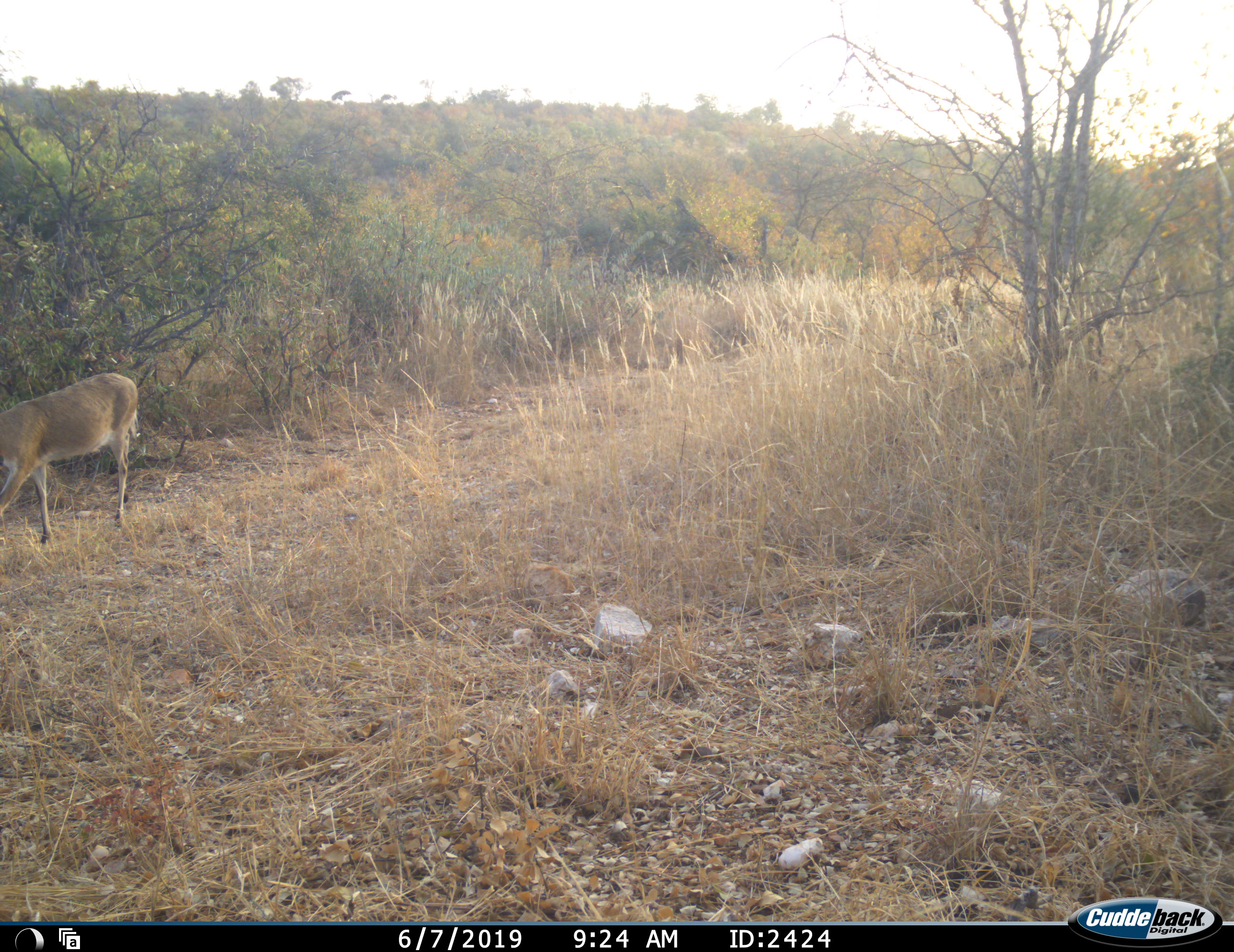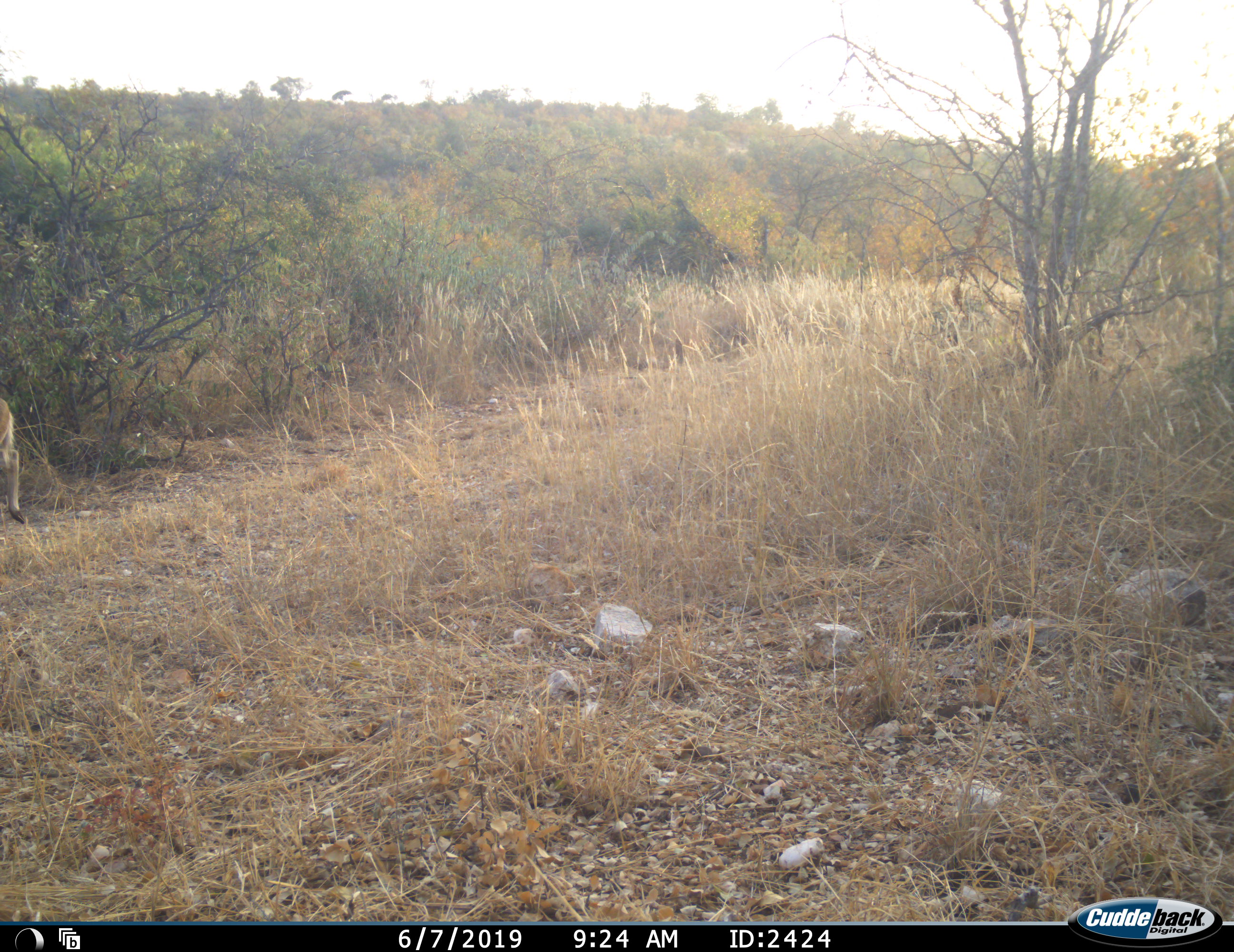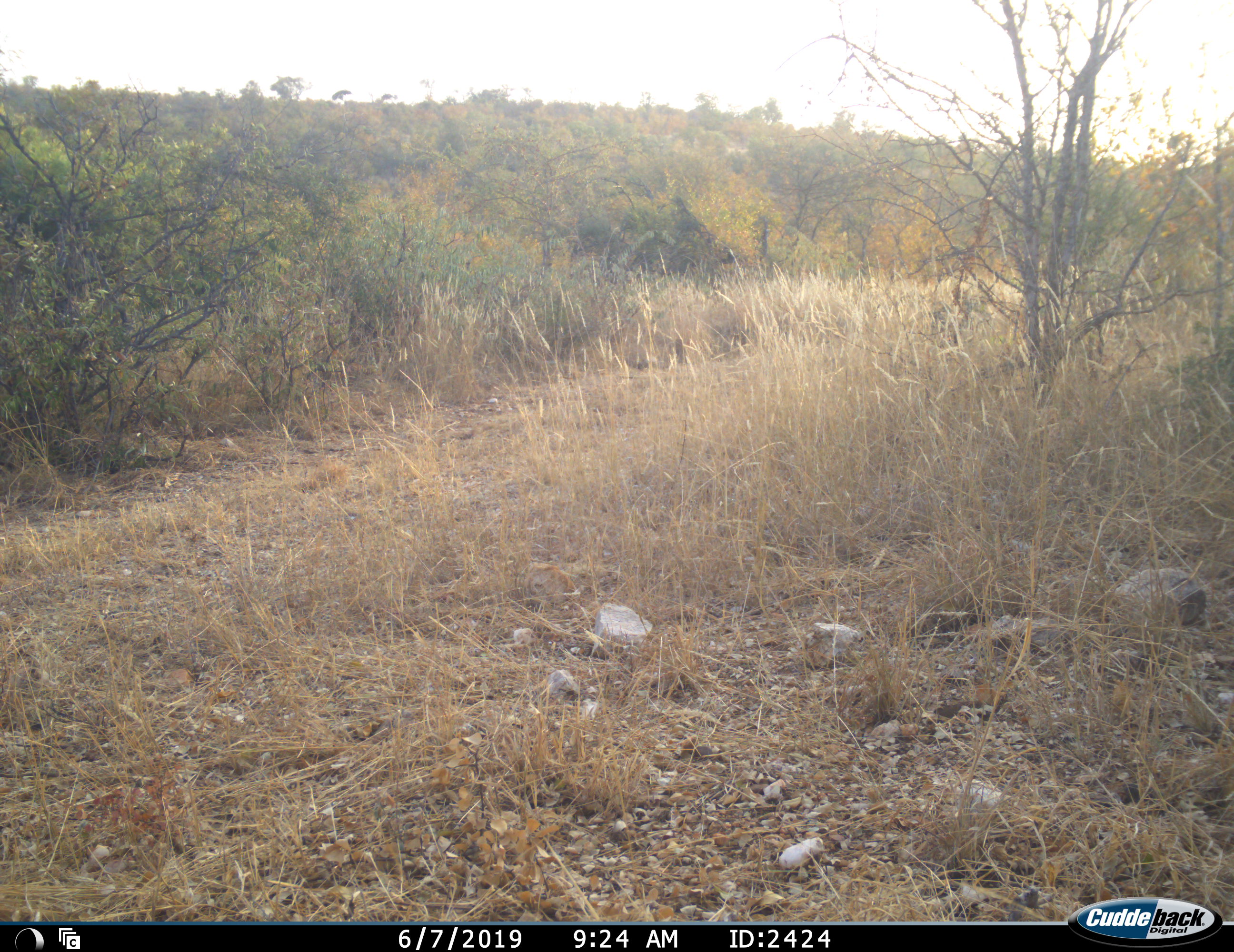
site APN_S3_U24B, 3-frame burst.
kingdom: Animalia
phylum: Chordata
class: Mammalia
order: Artiodactyla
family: Bovidae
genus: Aepyceros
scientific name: Aepyceros melampus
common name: impala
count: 1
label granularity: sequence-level